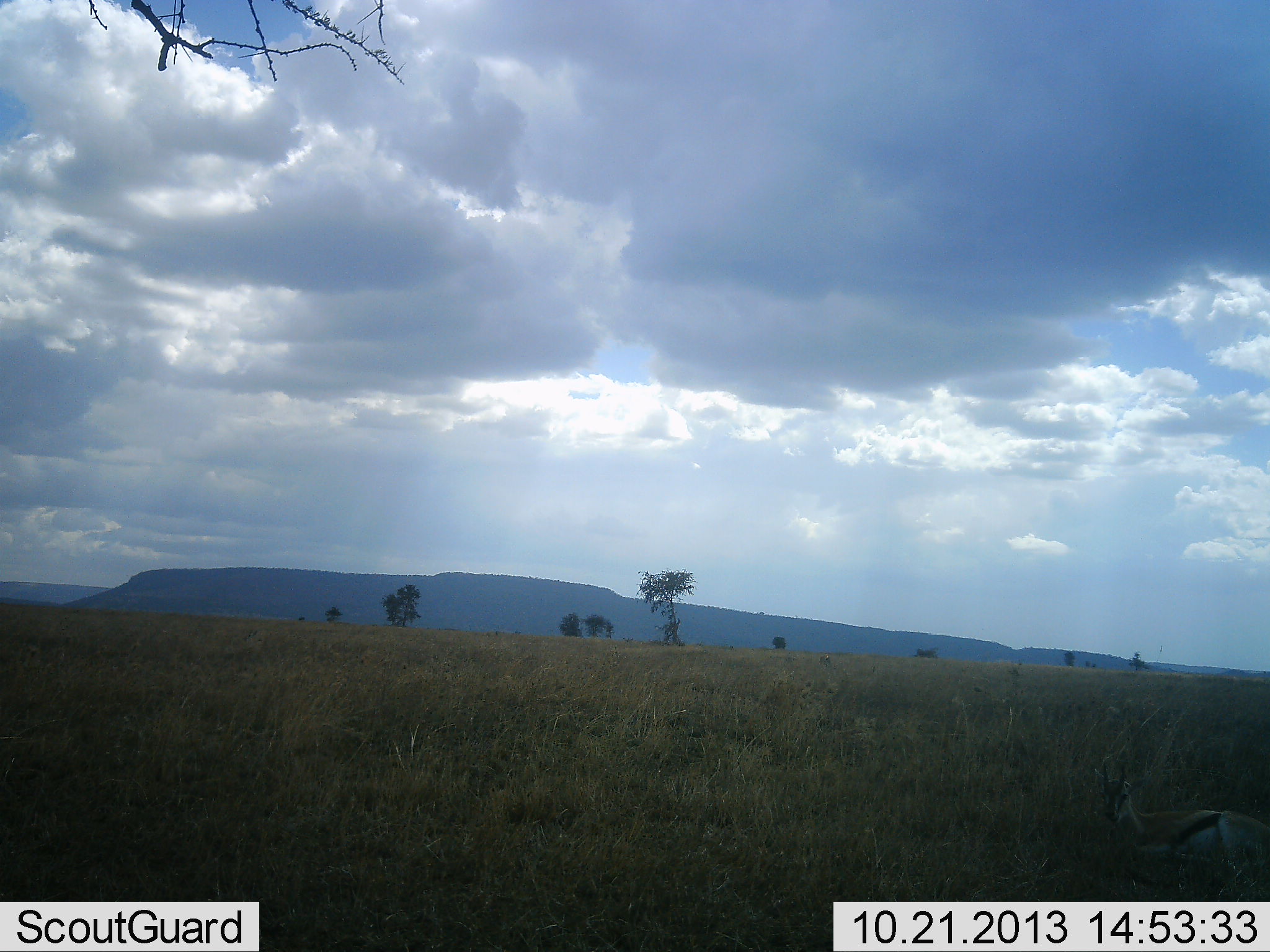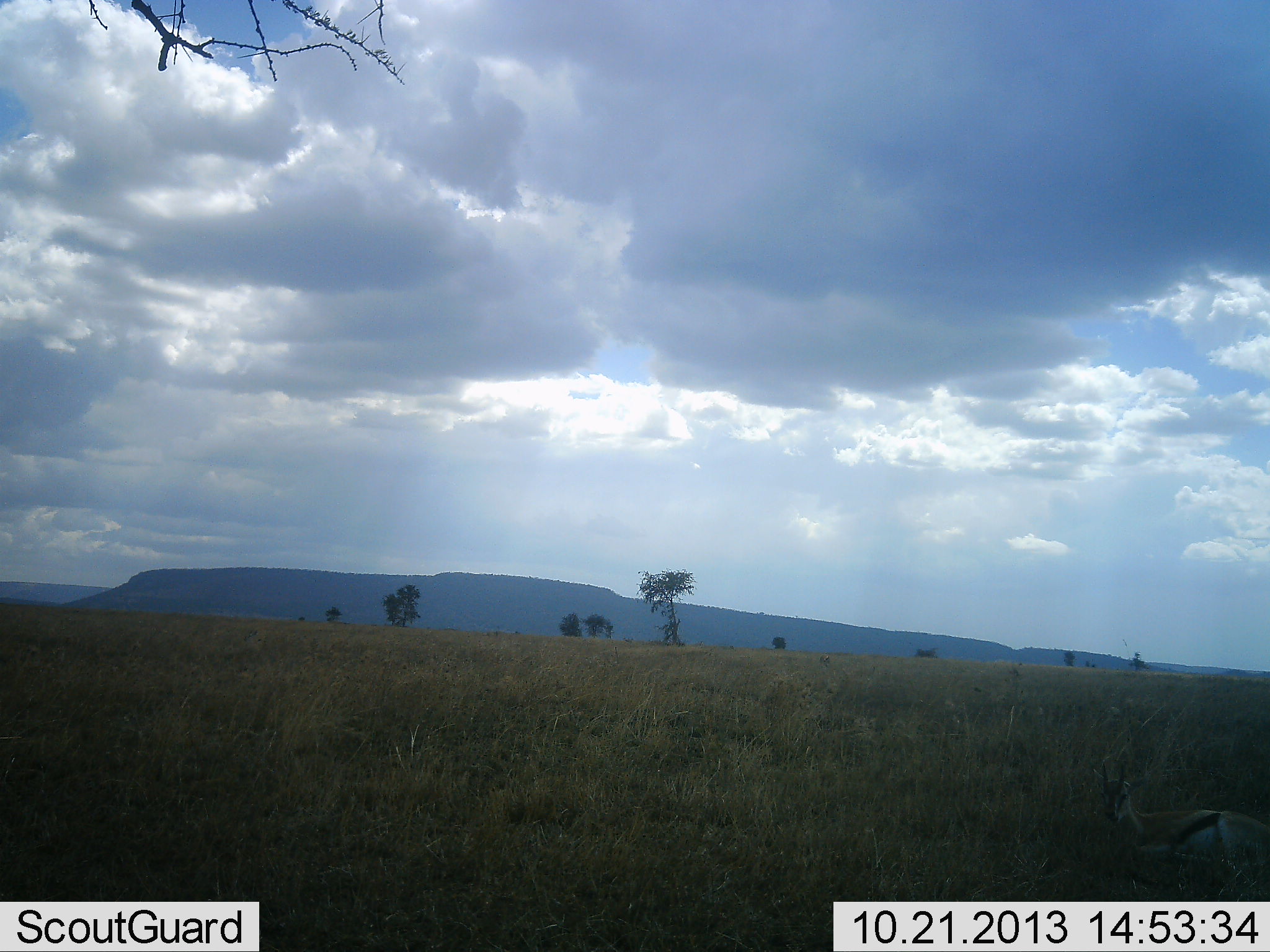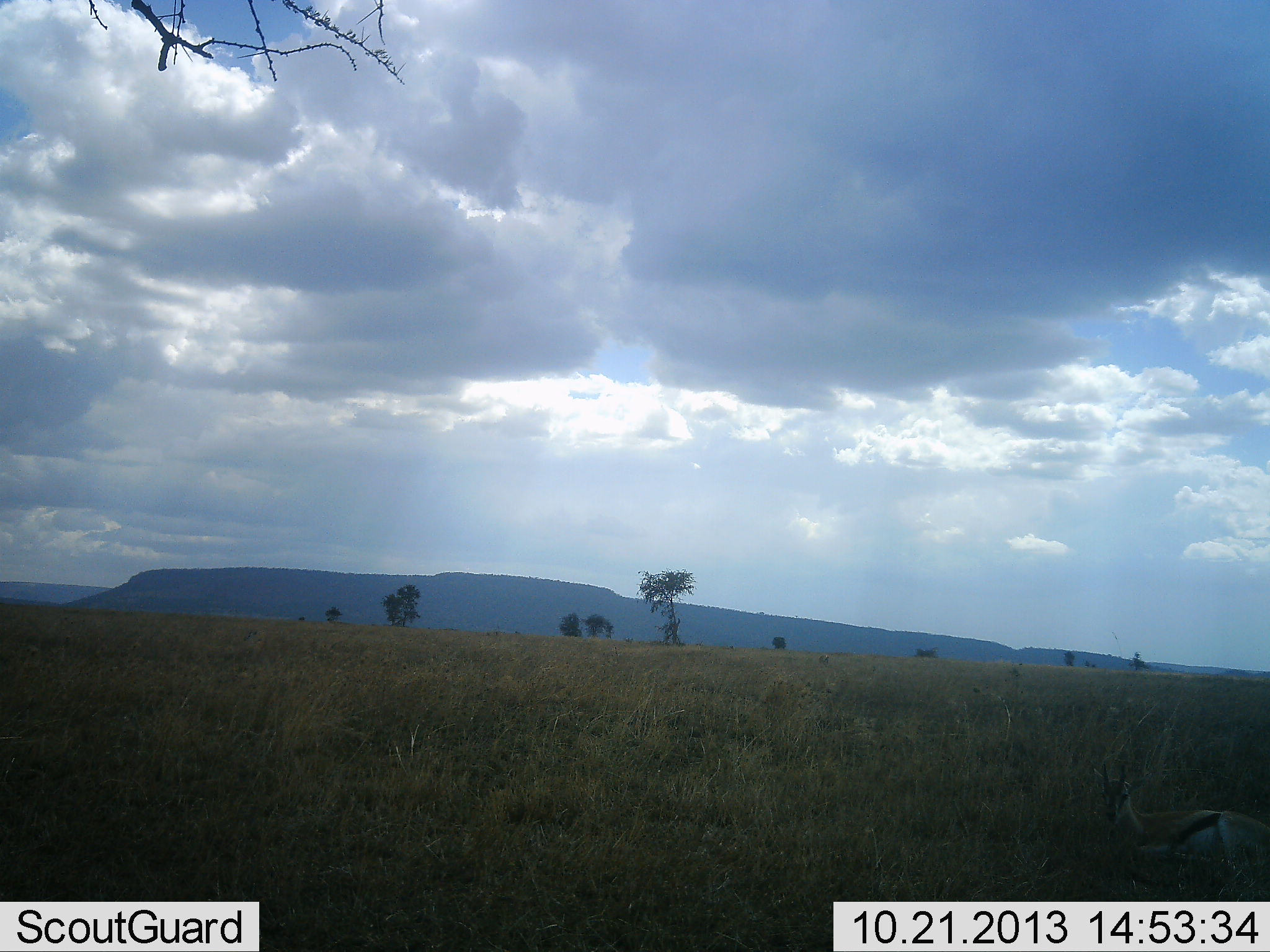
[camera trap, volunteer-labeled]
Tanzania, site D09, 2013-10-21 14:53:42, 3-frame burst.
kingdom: Animalia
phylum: Chordata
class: Mammalia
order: Artiodactyla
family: Bovidae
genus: Eudorcas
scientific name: Eudorcas thomsonii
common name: thomson's gazelle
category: gazellethomsons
Gazellethomsons (thomson's gazelle) (Eudorcas thomsonii), count 1. Behavior (volunteer vote fractions): standing 32%, resting 64%, moving 4%, interacting 0%. Young present (vote fraction): 0%. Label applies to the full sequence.